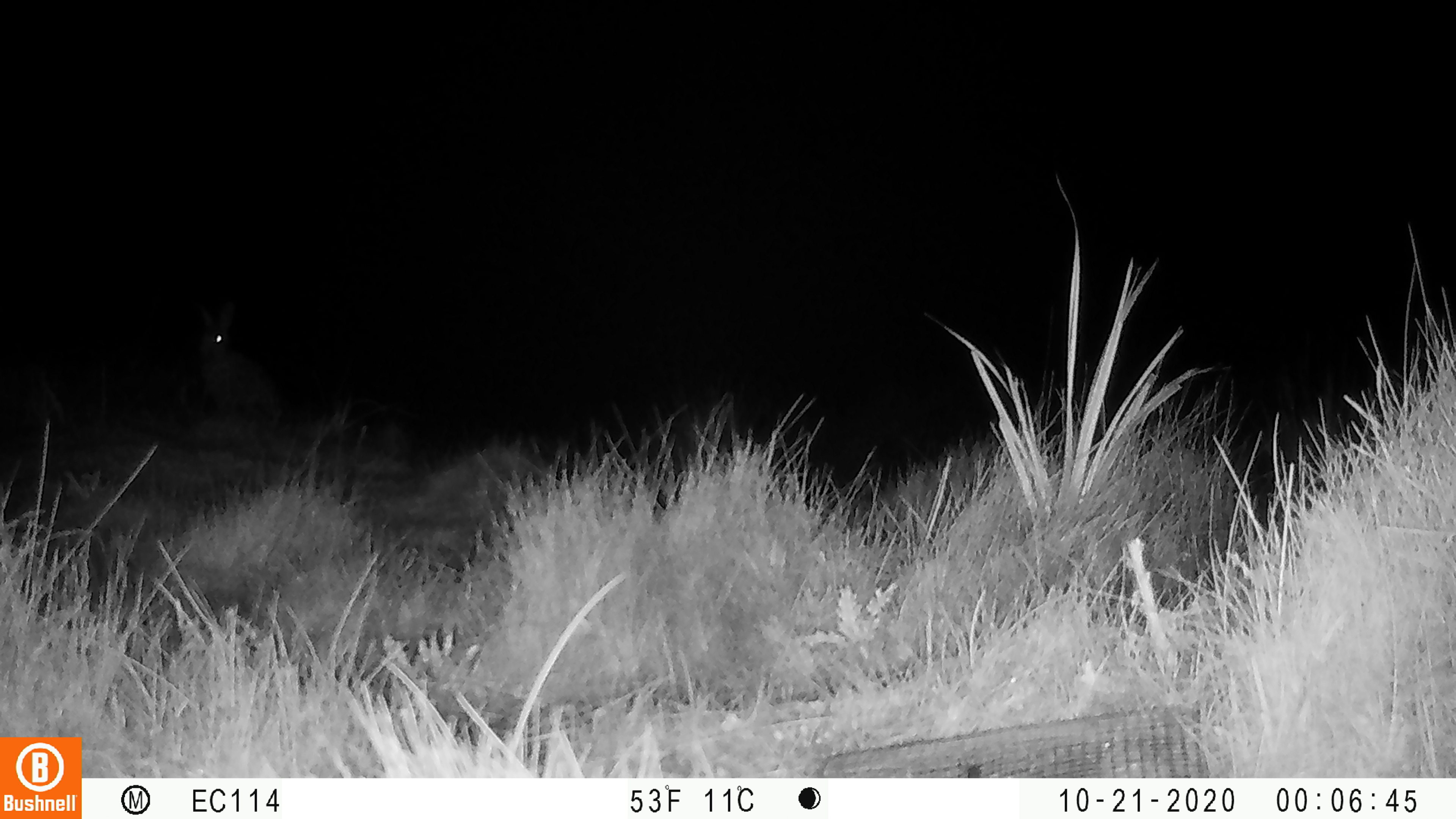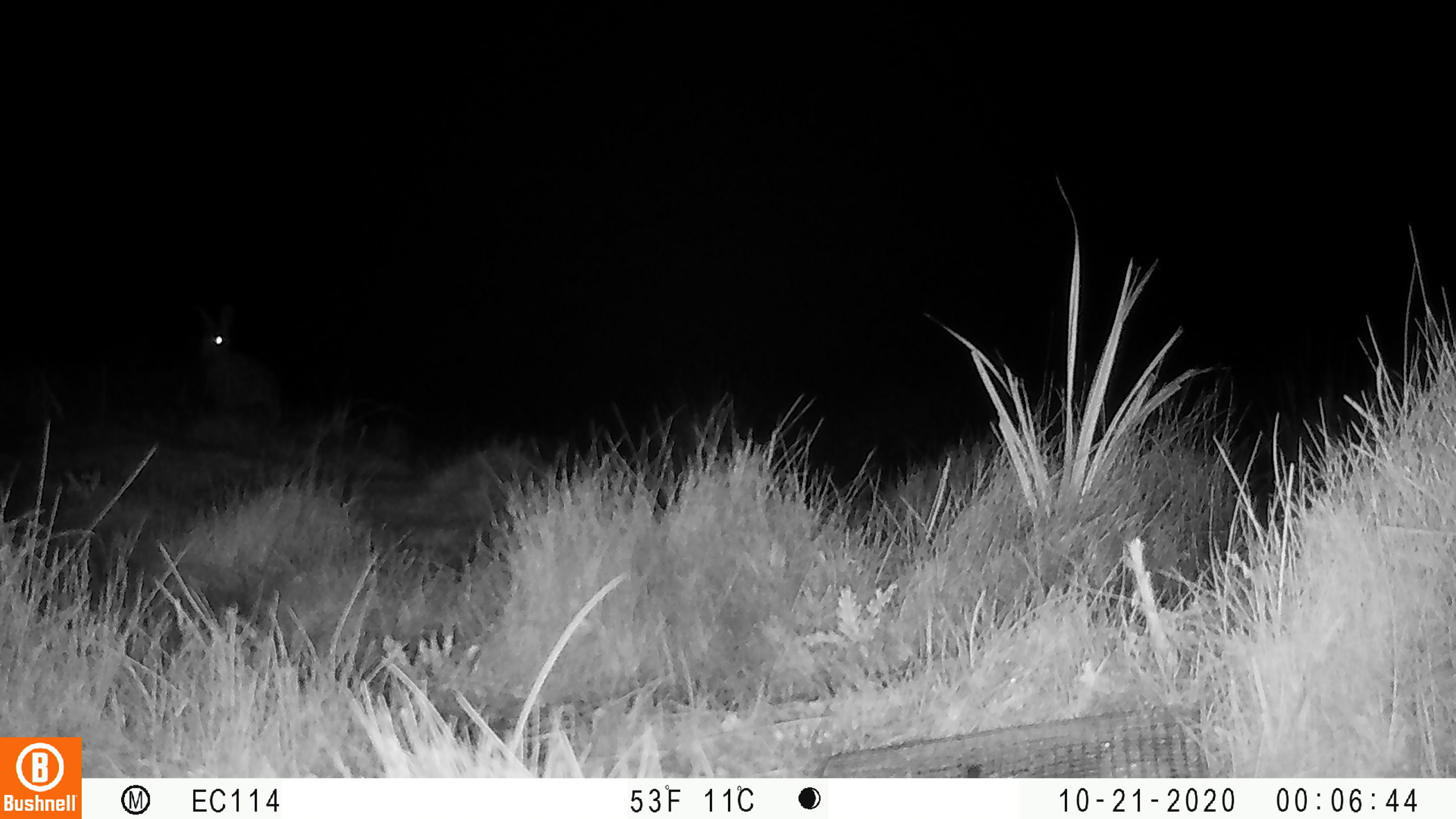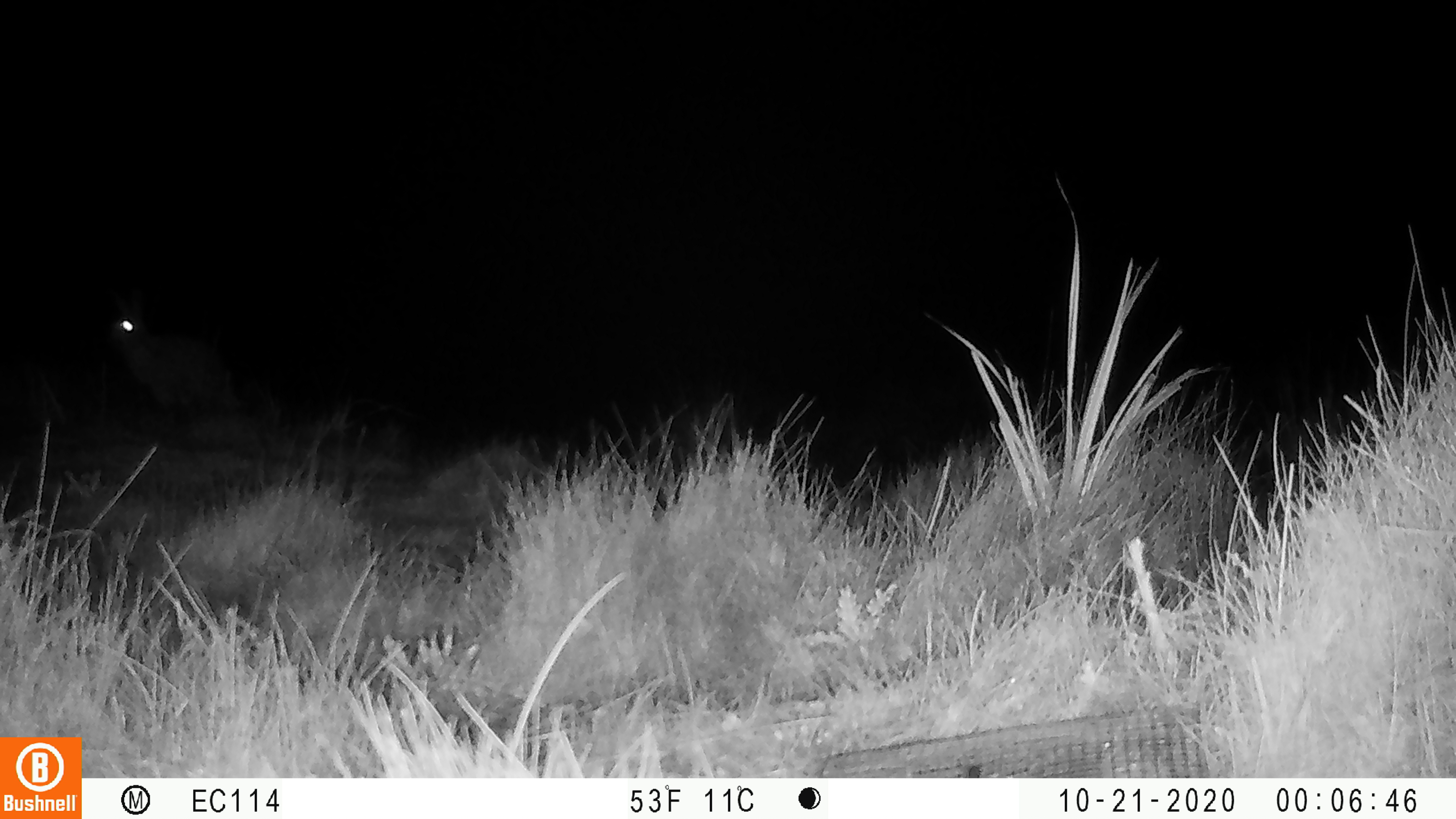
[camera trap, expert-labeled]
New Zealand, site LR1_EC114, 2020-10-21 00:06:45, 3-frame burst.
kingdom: Animalia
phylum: Chordata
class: Mammalia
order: Lagomorpha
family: Leporidae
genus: Oryctolagus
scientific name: Oryctolagus cuniculus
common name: european rabbit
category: rabbit